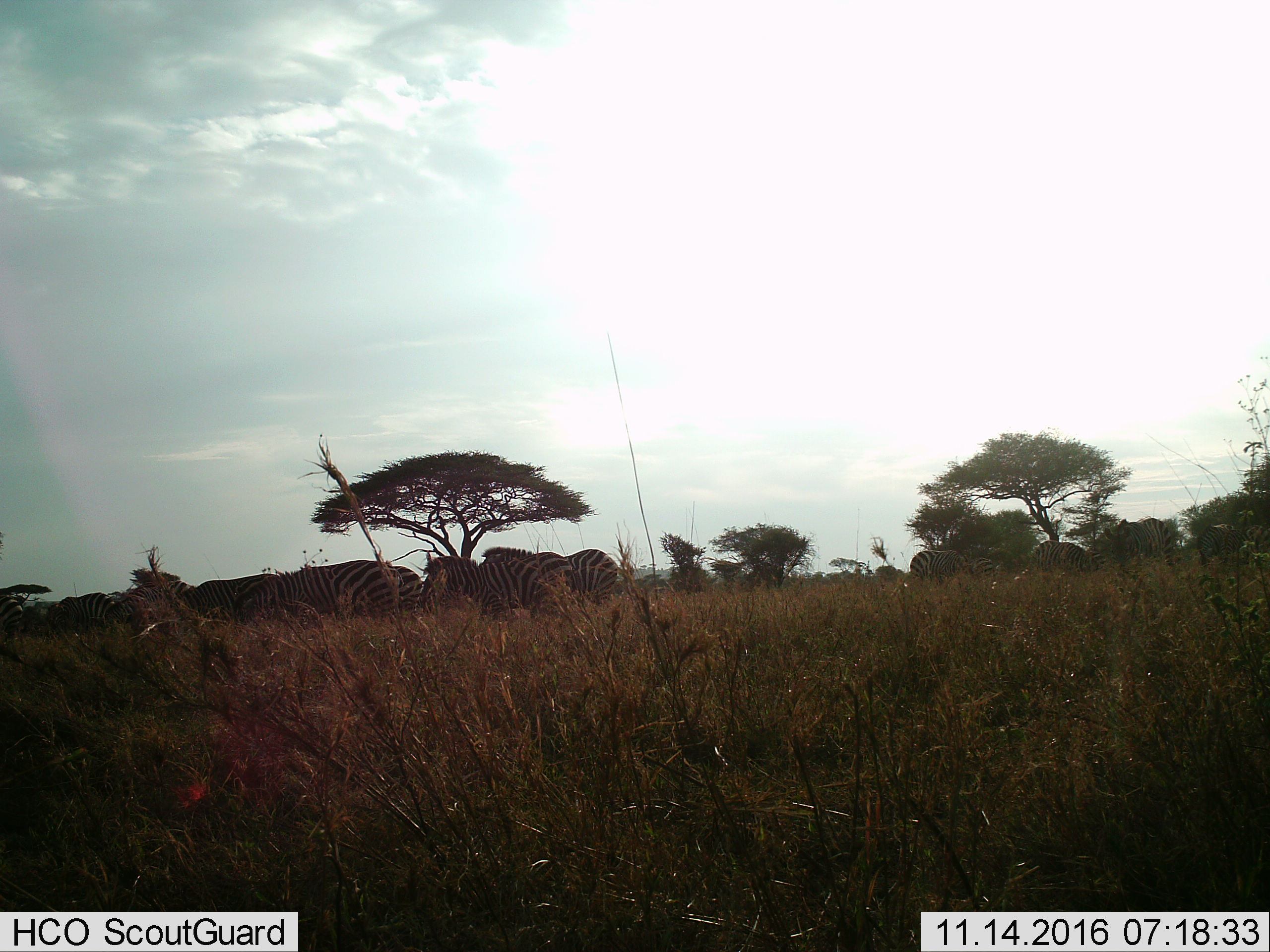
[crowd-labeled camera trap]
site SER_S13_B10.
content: unidentified animal